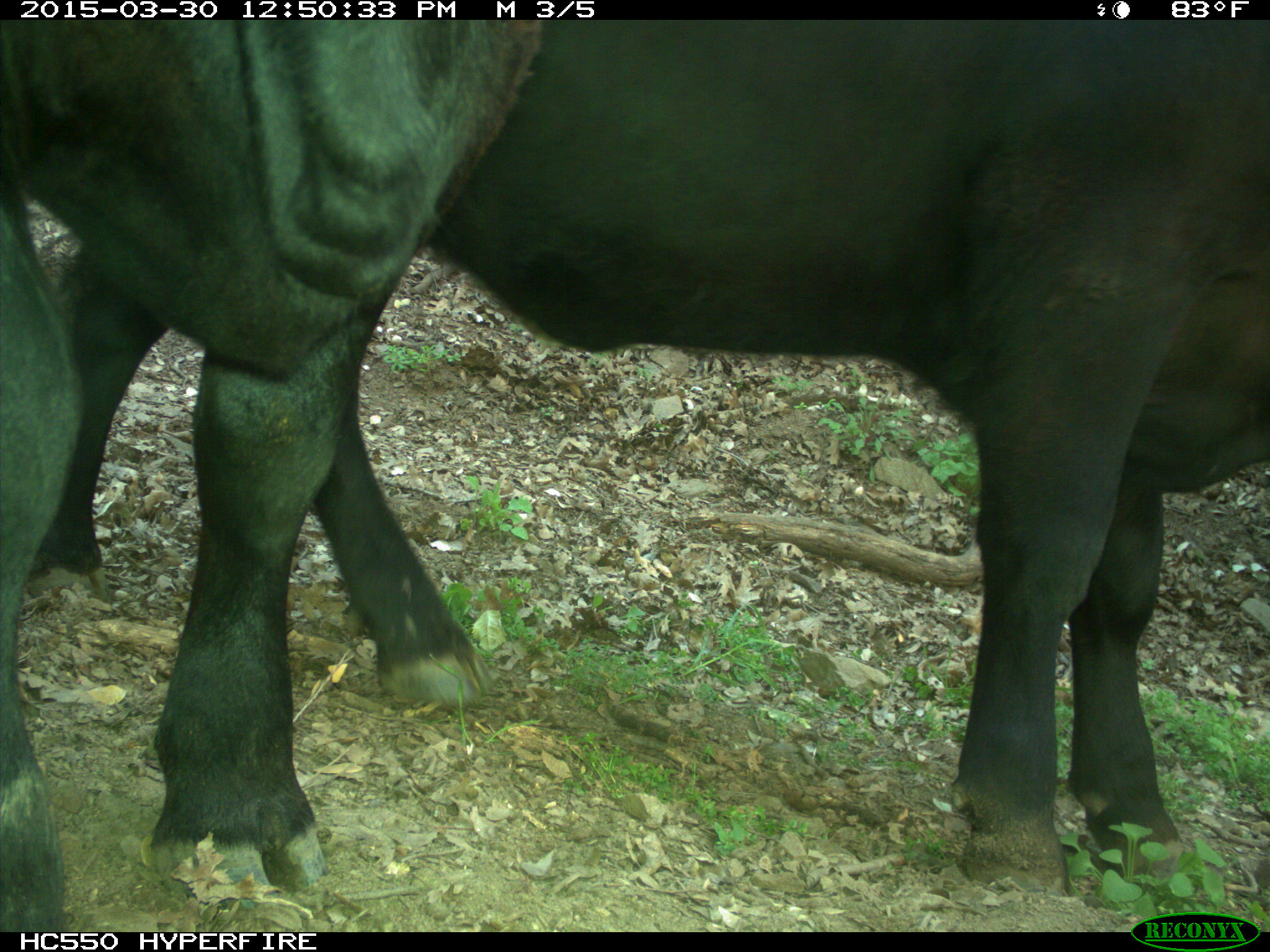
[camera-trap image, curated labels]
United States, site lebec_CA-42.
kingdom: Animalia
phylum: Chordata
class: Mammalia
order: Artiodactyla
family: Bovidae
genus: Bos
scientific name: Bos taurus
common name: domestic cow